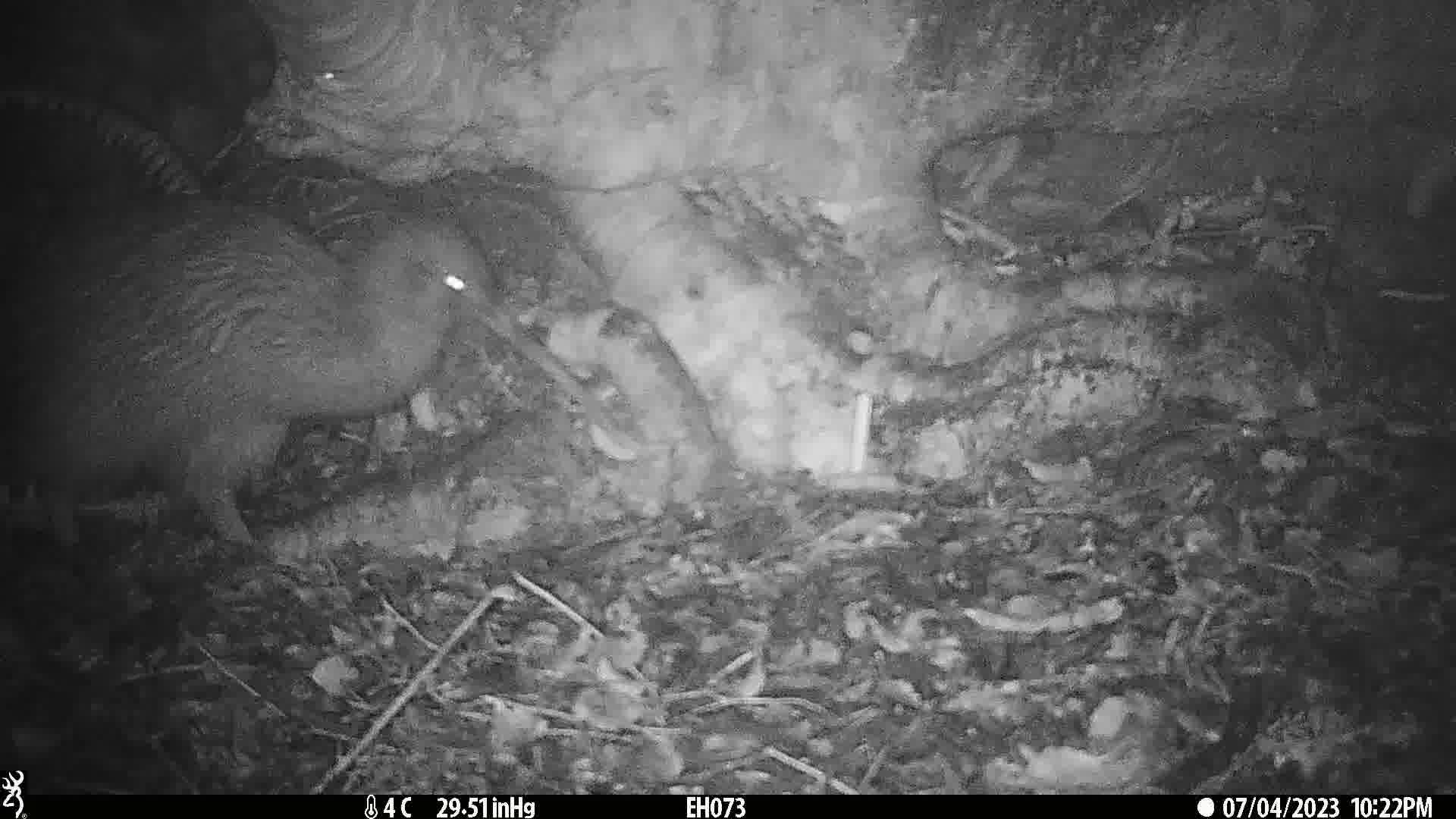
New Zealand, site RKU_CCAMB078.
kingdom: Animalia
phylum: Chordata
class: Aves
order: Apterygiformes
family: Apterygidae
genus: Apteryx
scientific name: Apteryx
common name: kiwi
Kiwi (Apteryx).